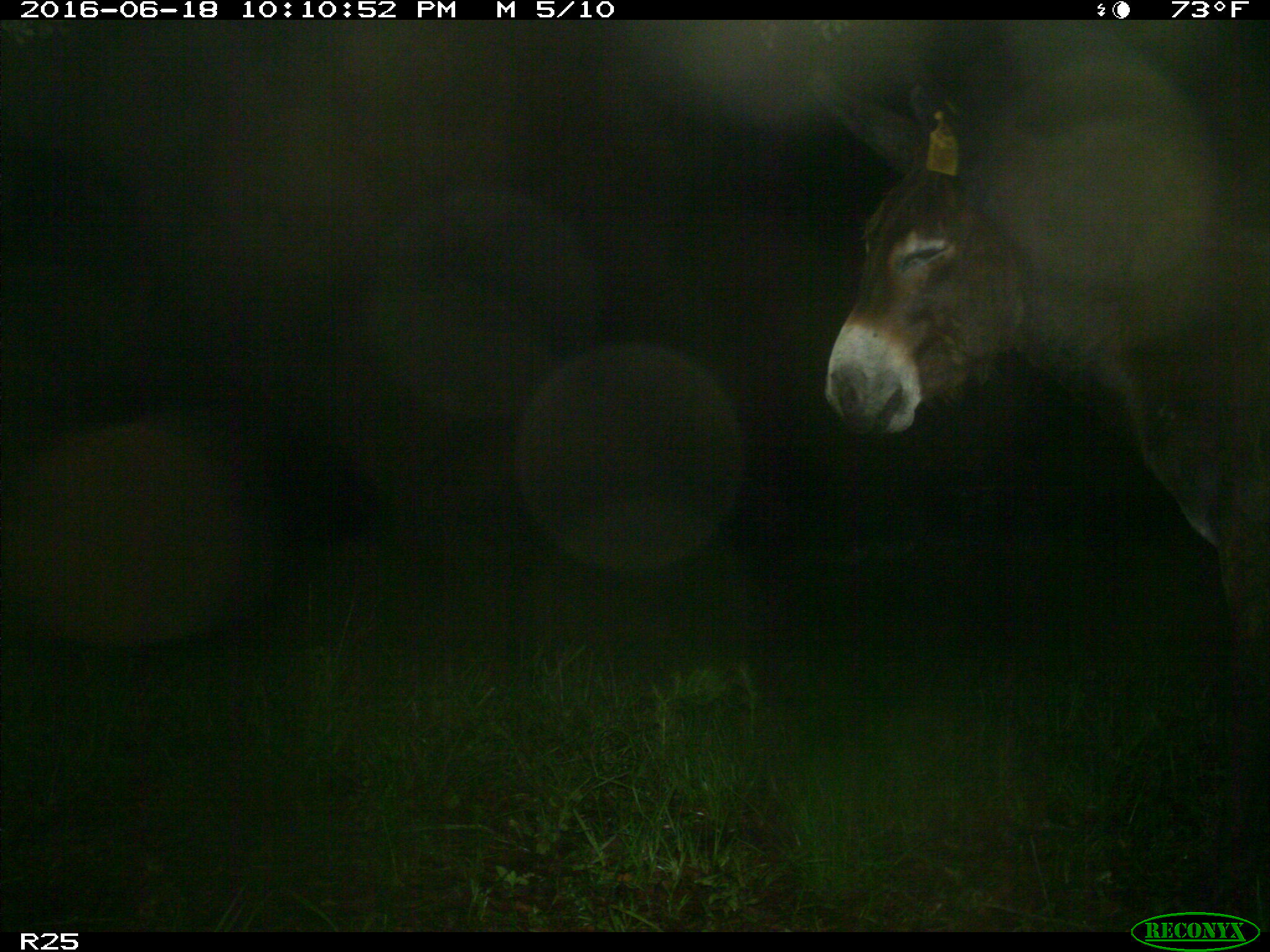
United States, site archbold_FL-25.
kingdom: Animalia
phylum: Chordata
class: Mammalia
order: Perissodactyla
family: Equidae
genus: Equus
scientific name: Equus africanus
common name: african wild ass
Equus africanus (african wild ass).